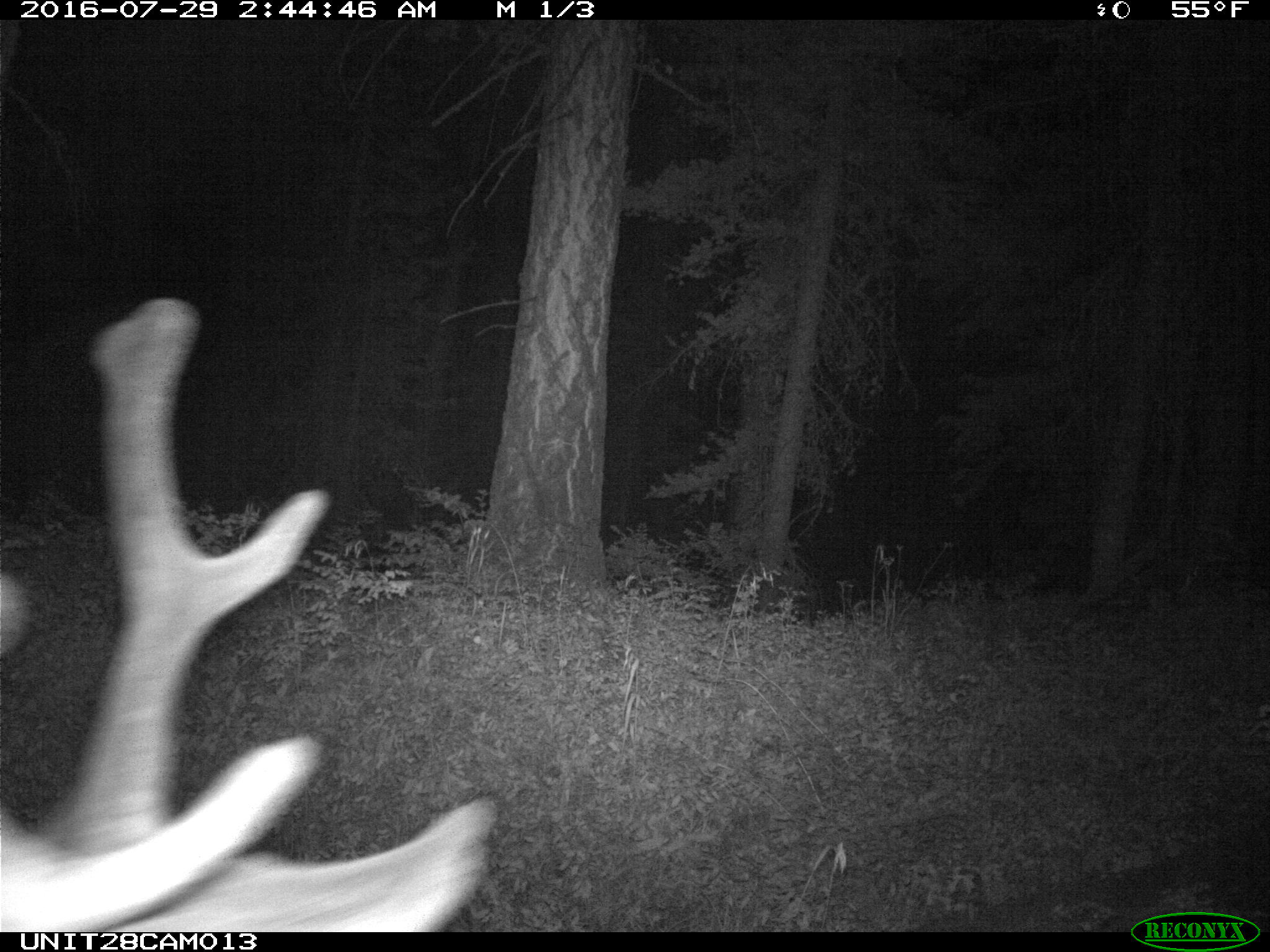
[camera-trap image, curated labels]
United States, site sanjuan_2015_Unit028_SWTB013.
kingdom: Animalia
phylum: Chordata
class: Mammalia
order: Artiodactyla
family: Cervidae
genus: Cervus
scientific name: Cervus elaphus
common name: red deer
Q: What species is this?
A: Cervus elaphus (red deer).